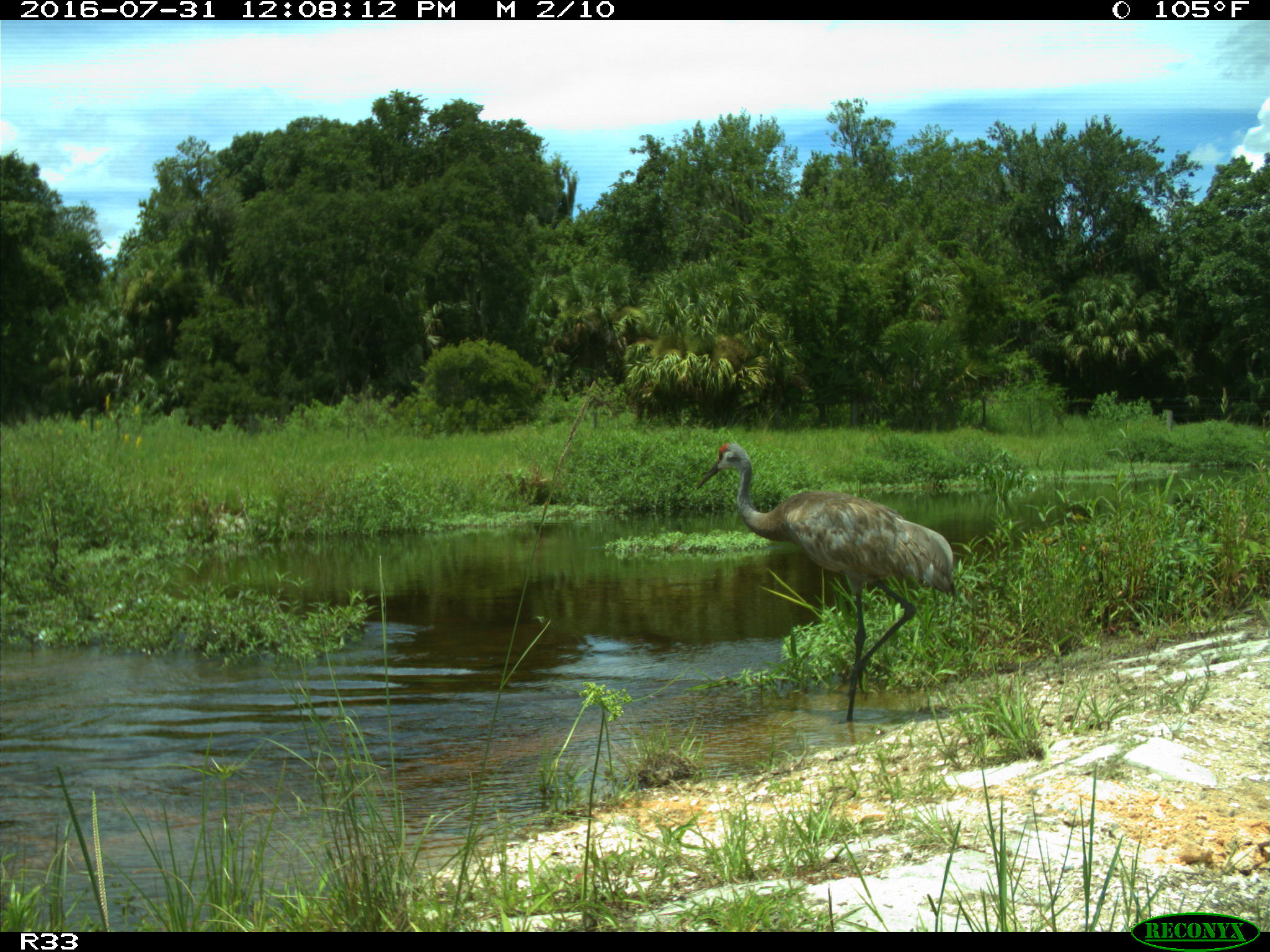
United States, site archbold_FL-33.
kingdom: Animalia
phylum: Chordata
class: Aves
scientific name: Aves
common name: birds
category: unidentified bird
Unidentified bird (birds) (Aves).